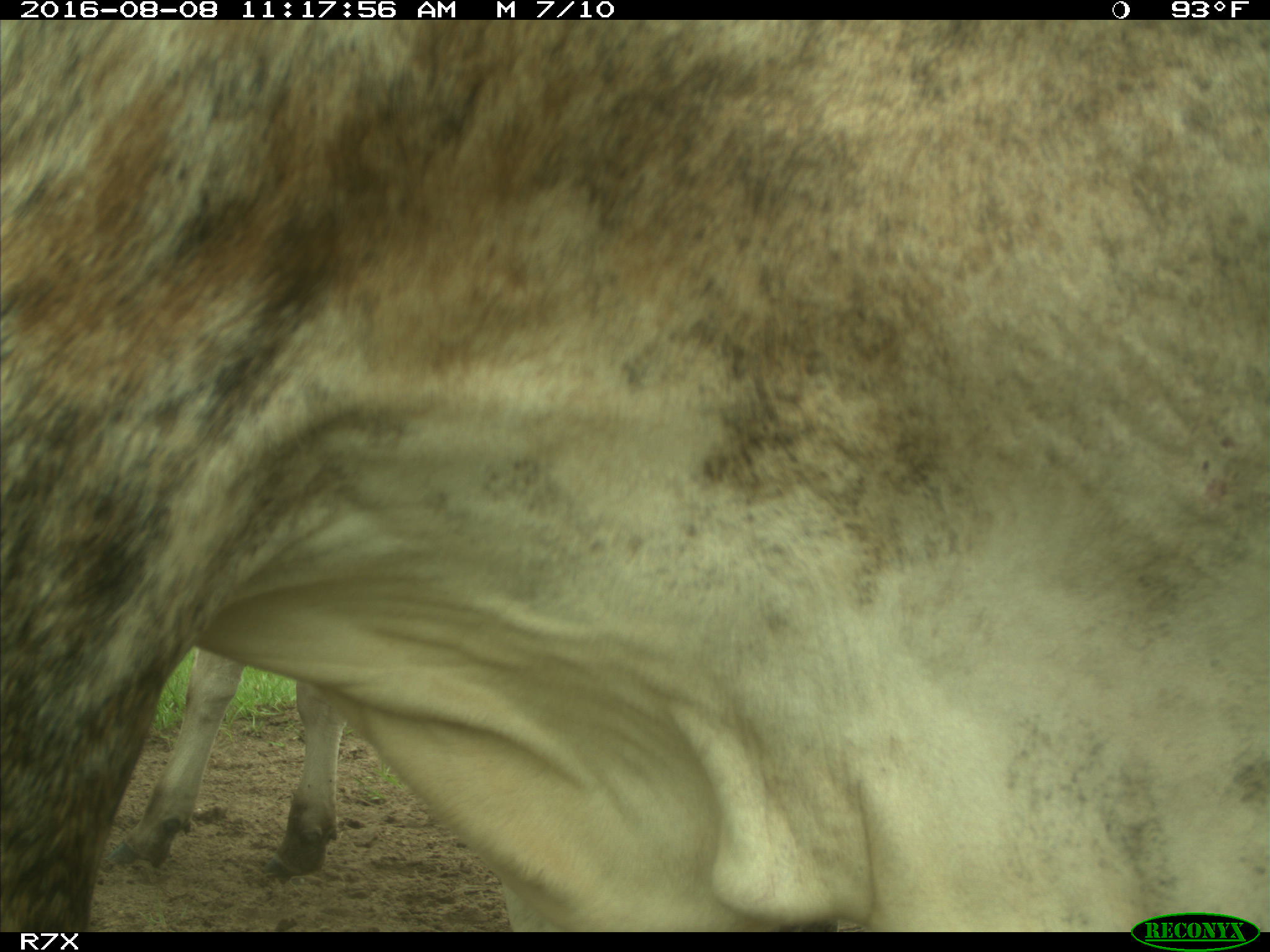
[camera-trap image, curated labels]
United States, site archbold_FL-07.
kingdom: Animalia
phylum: Chordata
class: Mammalia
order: Artiodactyla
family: Bovidae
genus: Bos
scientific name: Bos taurus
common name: domestic cow